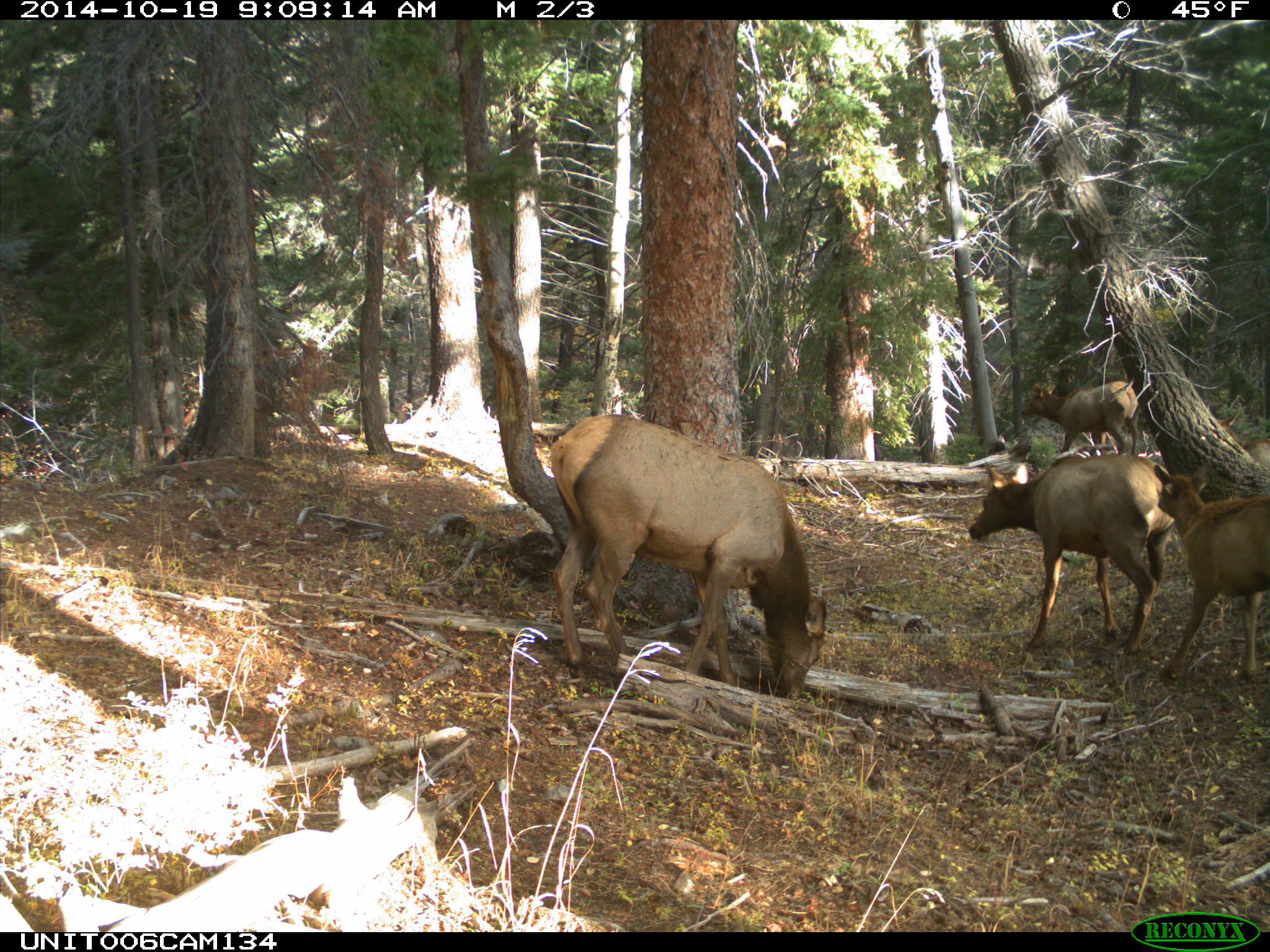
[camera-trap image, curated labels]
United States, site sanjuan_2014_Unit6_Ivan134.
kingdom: Animalia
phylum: Chordata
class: Mammalia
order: Artiodactyla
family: Cervidae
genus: Cervus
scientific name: Cervus elaphus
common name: red deer